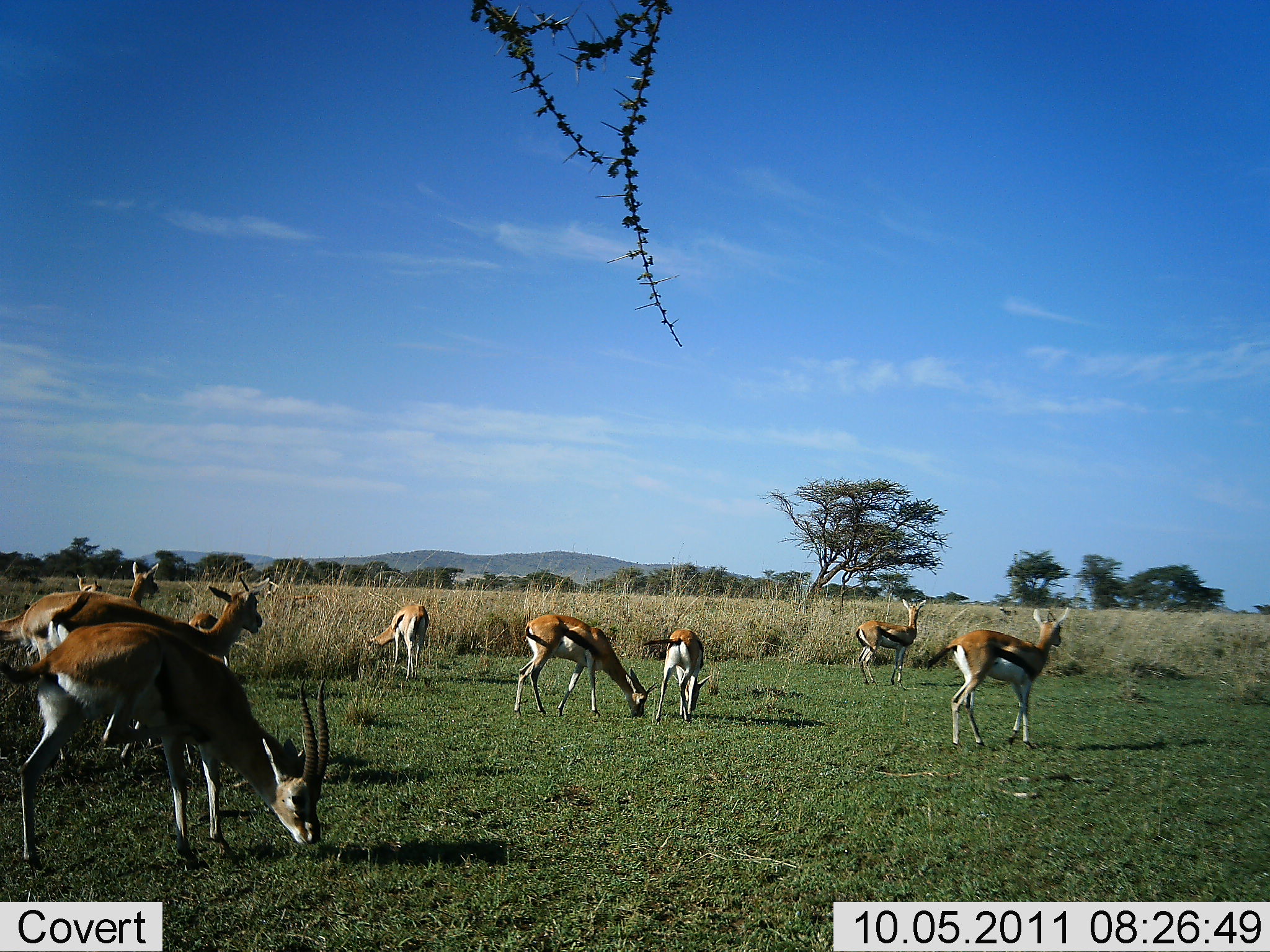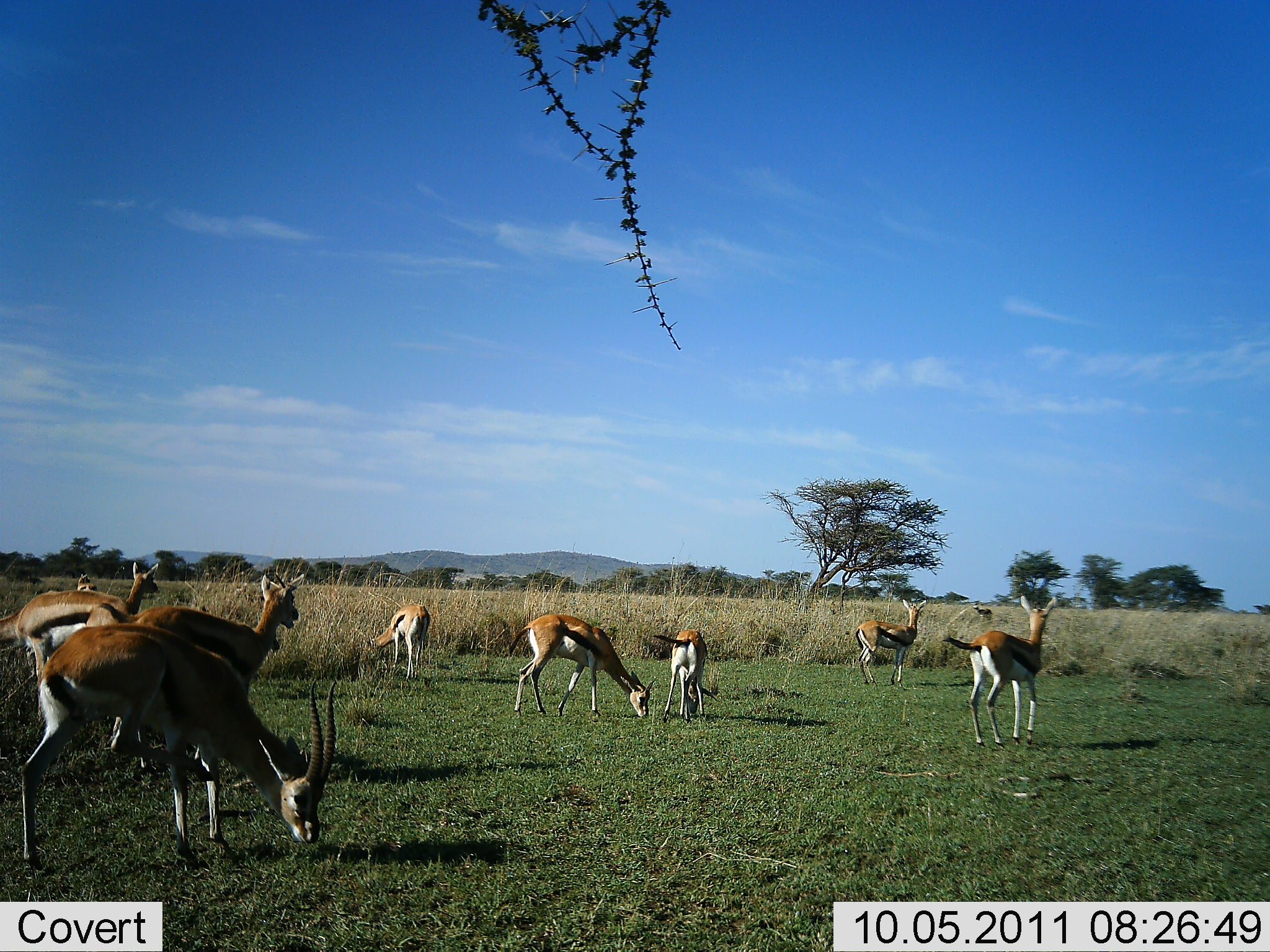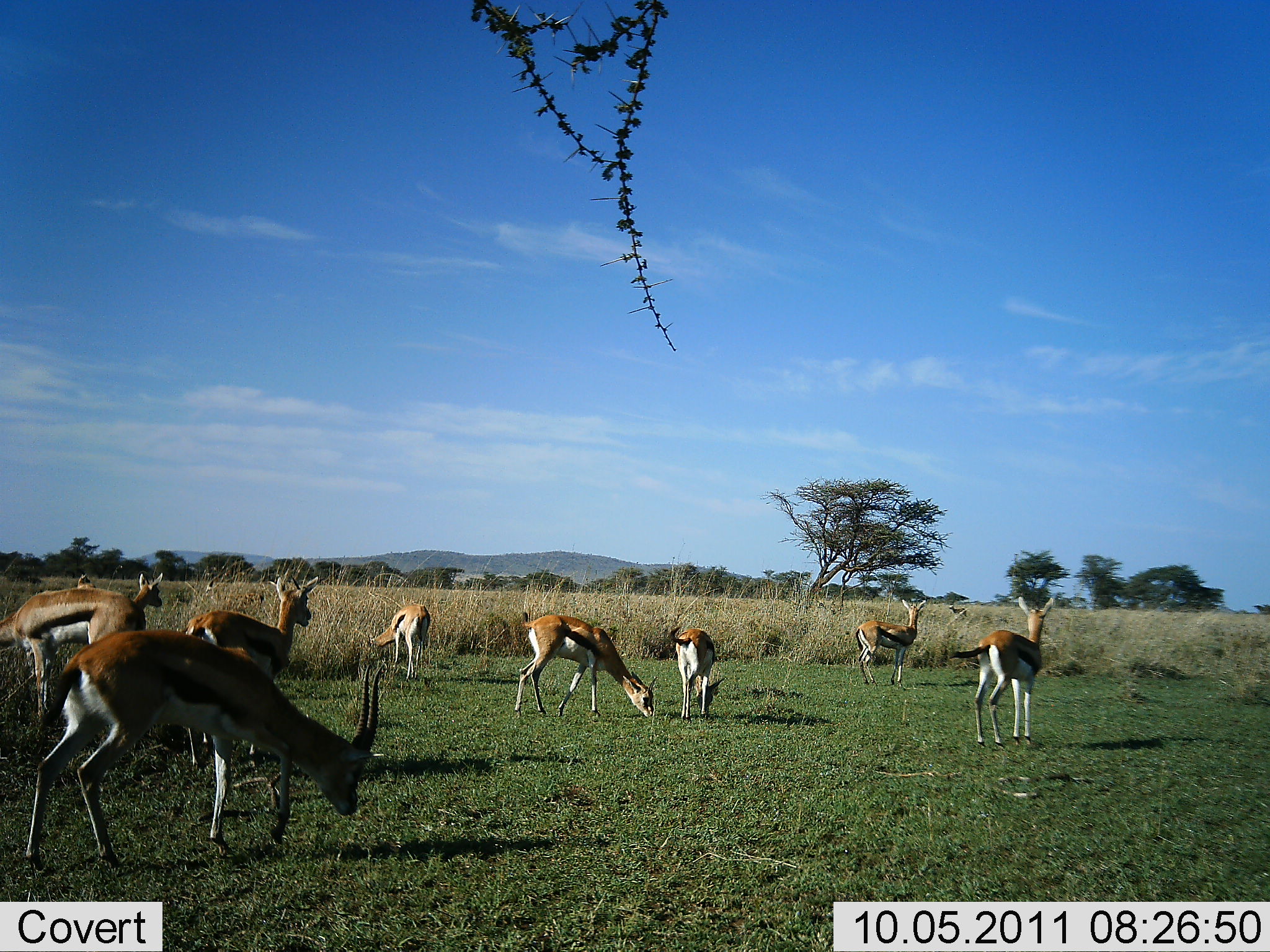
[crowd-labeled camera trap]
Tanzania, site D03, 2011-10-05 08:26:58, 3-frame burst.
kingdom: Animalia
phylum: Chordata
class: Mammalia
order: Artiodactyla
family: Bovidae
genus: Eudorcas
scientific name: Eudorcas thomsonii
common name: thomson's gazelle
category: gazellethomsons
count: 9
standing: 87%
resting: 0%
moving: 27%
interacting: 0%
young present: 7%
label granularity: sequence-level